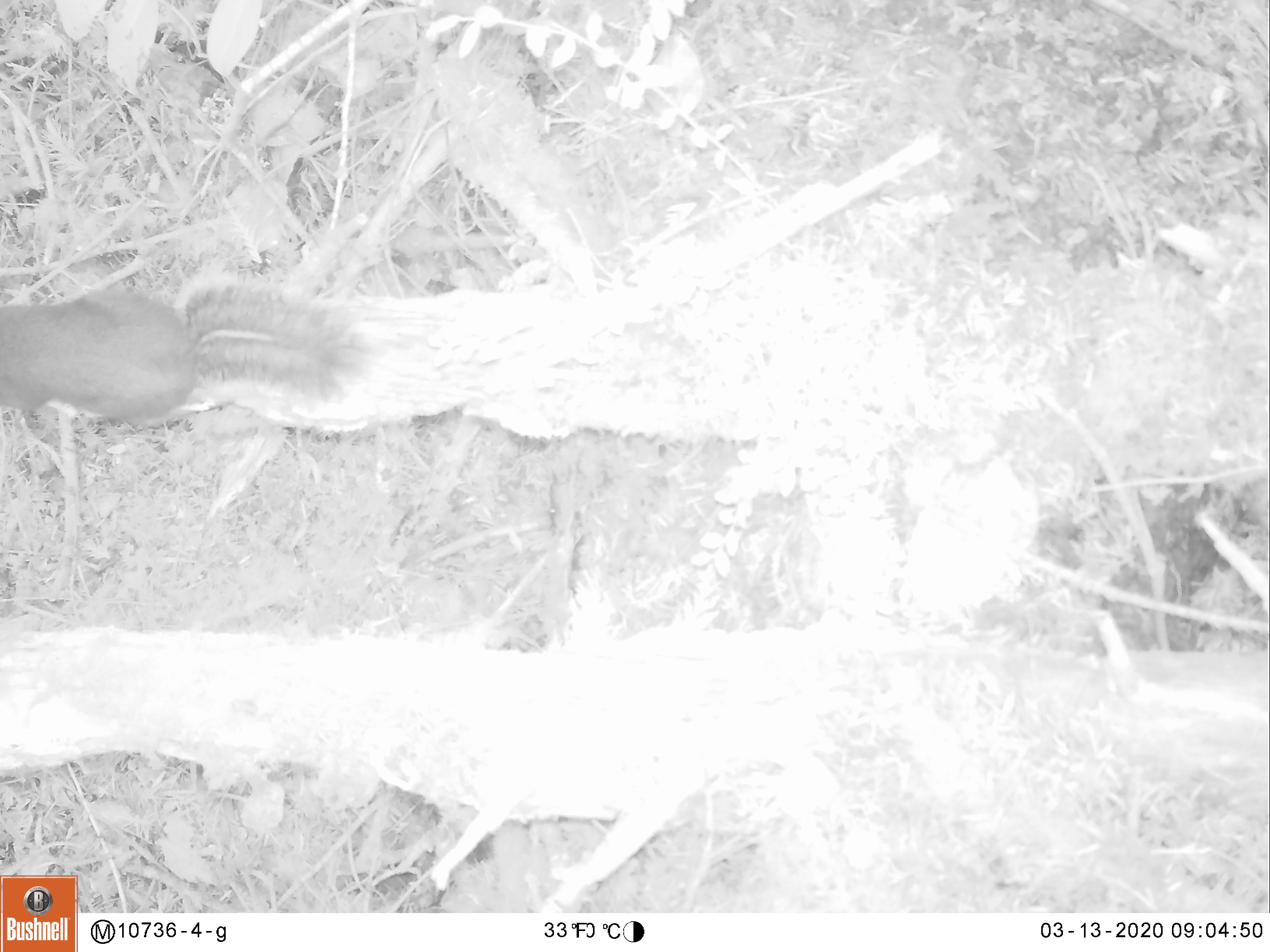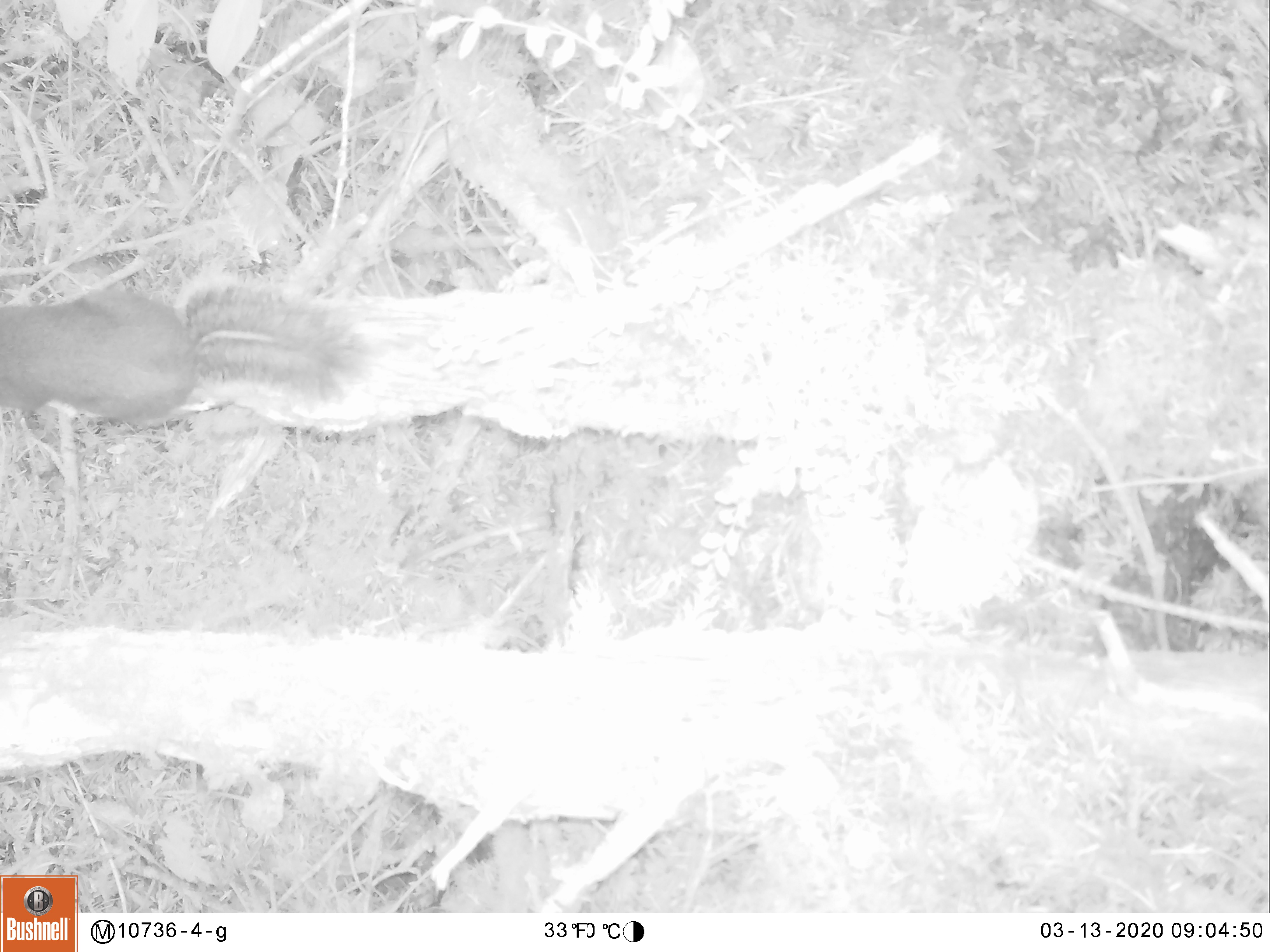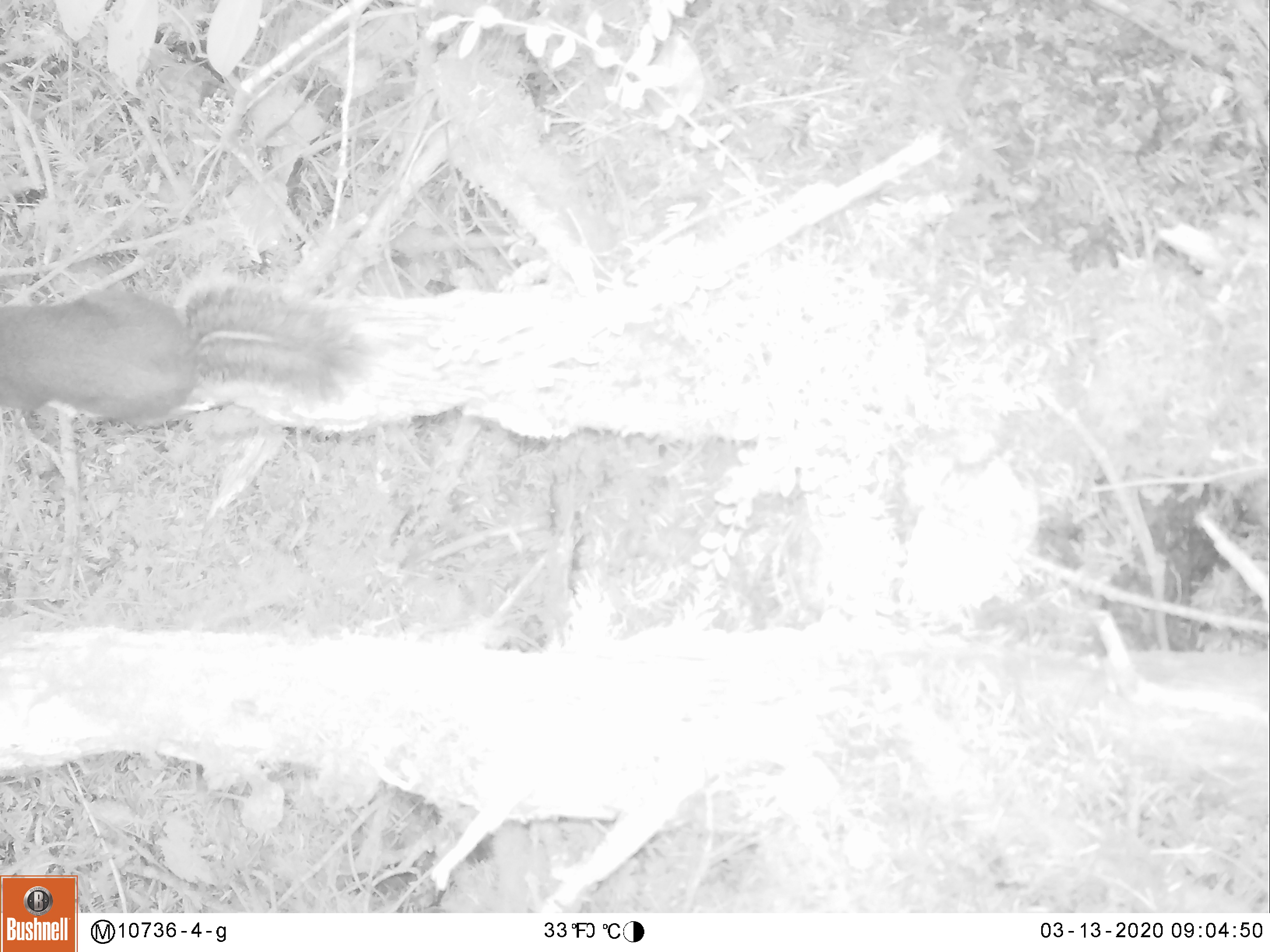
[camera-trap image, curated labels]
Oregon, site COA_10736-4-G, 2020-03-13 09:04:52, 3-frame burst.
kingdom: Animalia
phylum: Chordata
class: Mammalia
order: Rodentia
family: Sciuridae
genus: Neotamias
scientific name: Neotamias townsendii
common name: townsend's chipmunk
Townsend's chipmunk (Neotamias townsendii).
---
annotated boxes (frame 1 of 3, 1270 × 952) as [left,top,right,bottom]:
townsend's chipmunk: [0,258,384,439]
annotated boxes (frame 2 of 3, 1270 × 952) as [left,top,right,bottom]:
townsend's chipmunk: [0,256,384,436]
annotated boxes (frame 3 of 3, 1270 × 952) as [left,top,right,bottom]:
townsend's chipmunk: [0,265,378,435]